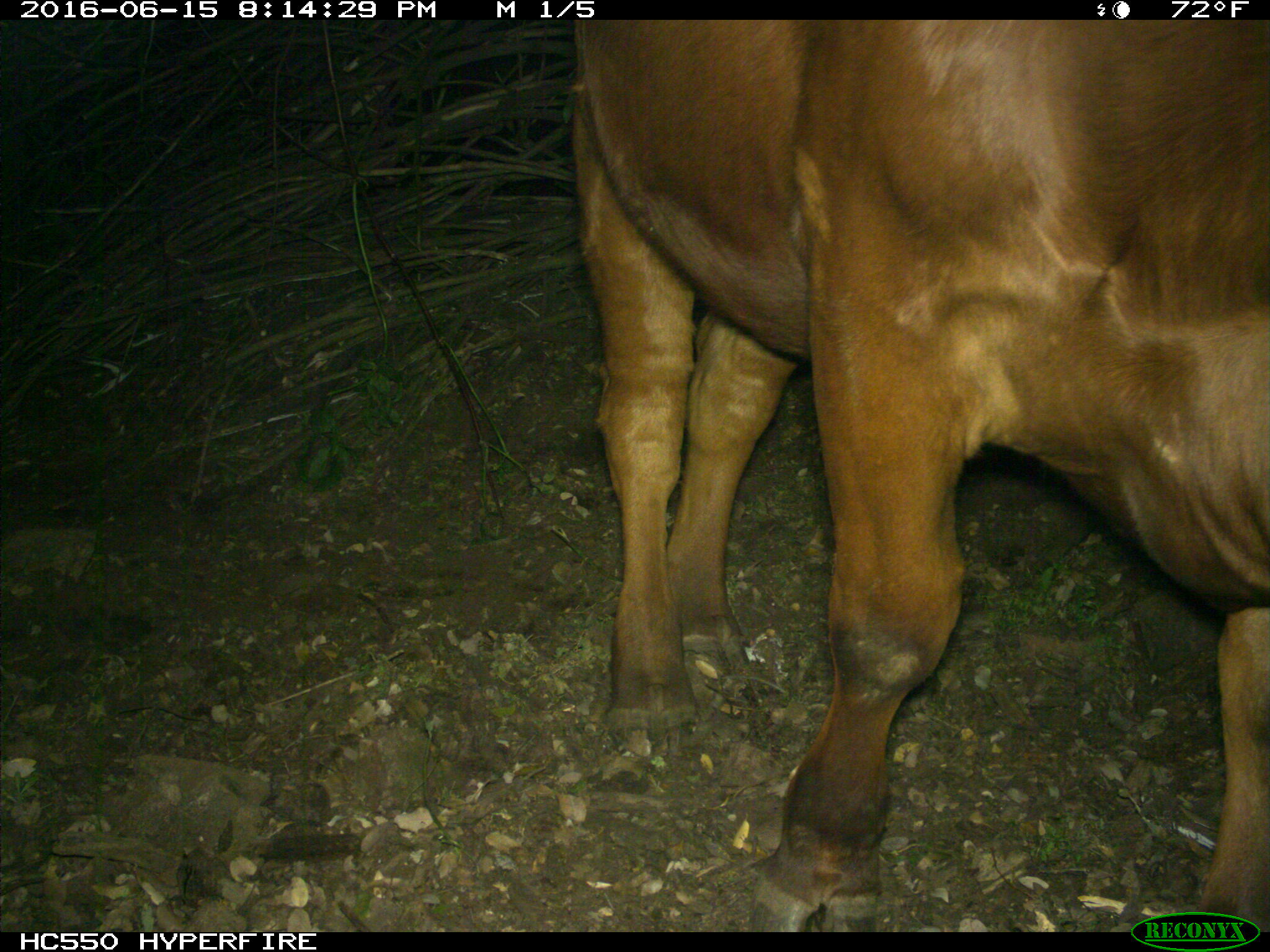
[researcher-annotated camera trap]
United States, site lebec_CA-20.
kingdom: Animalia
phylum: Chordata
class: Mammalia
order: Artiodactyla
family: Bovidae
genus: Bos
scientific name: Bos taurus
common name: domestic cow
Bos taurus (domestic cow).